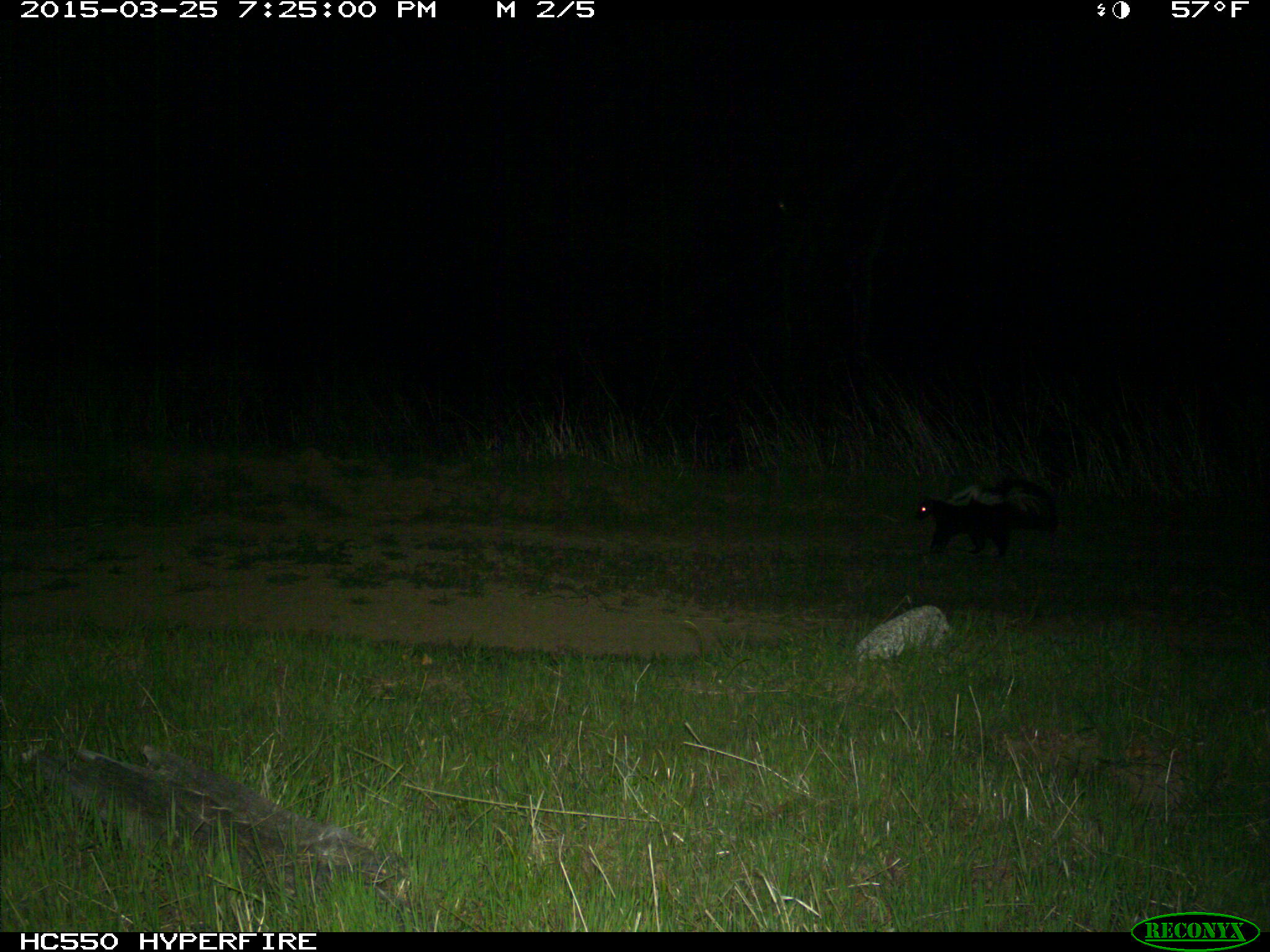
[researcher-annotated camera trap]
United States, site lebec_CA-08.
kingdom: Animalia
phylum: Chordata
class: Mammalia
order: Carnivora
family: Mephitidae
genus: Mephitis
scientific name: Mephitis mephitis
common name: striped skunk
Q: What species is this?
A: Mephitis mephitis (striped skunk).